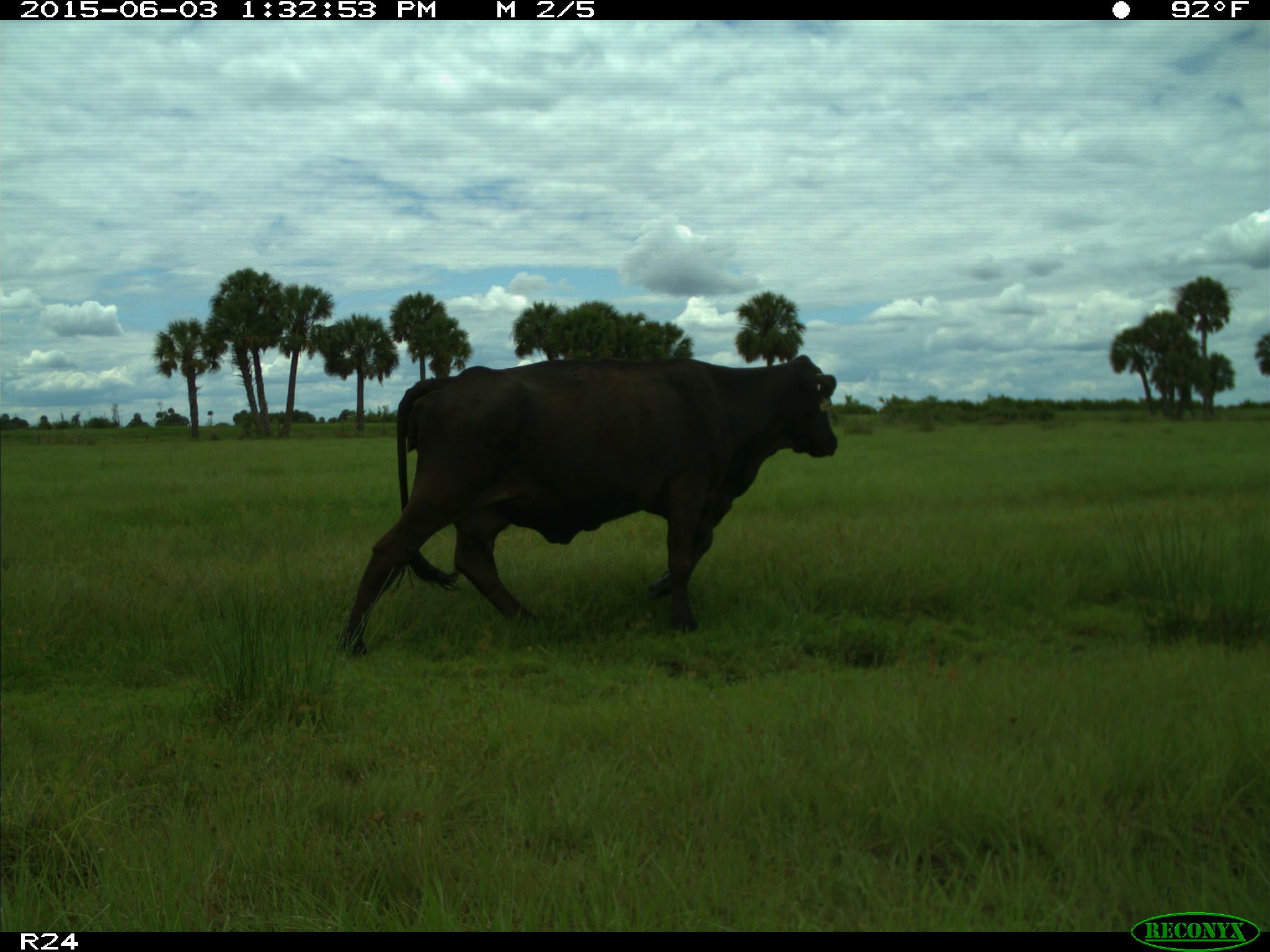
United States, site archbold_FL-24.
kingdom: Animalia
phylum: Chordata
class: Mammalia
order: Artiodactyla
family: Bovidae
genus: Bos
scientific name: Bos taurus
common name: domestic cow